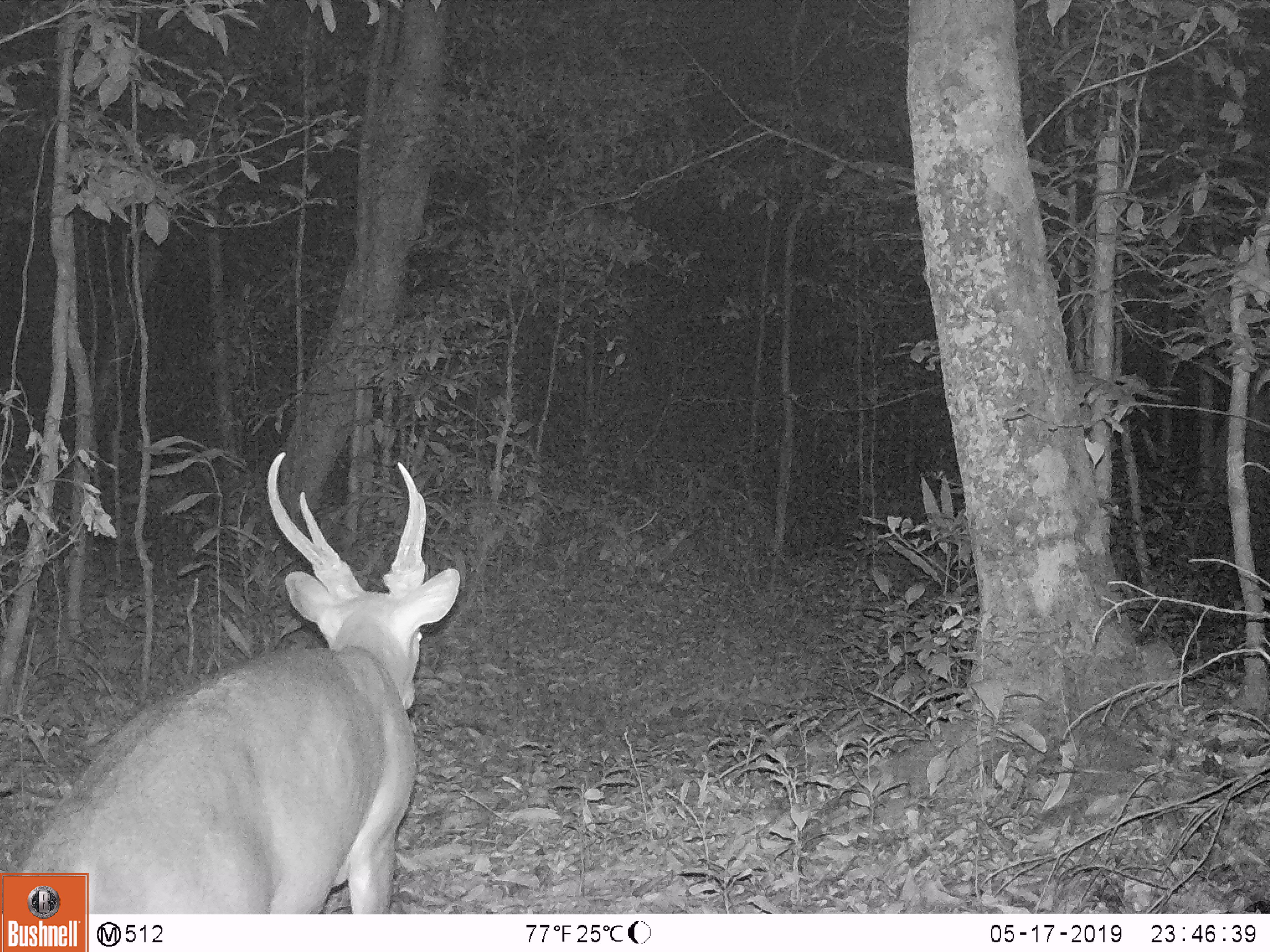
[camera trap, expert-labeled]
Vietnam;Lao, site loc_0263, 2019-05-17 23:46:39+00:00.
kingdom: Animalia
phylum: Chordata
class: Mammalia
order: Artiodactyla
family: Cervidae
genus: Muntiacus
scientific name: Muntiacus vuquangensis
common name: large-antlered muntjac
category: large antlered muntjac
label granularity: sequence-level